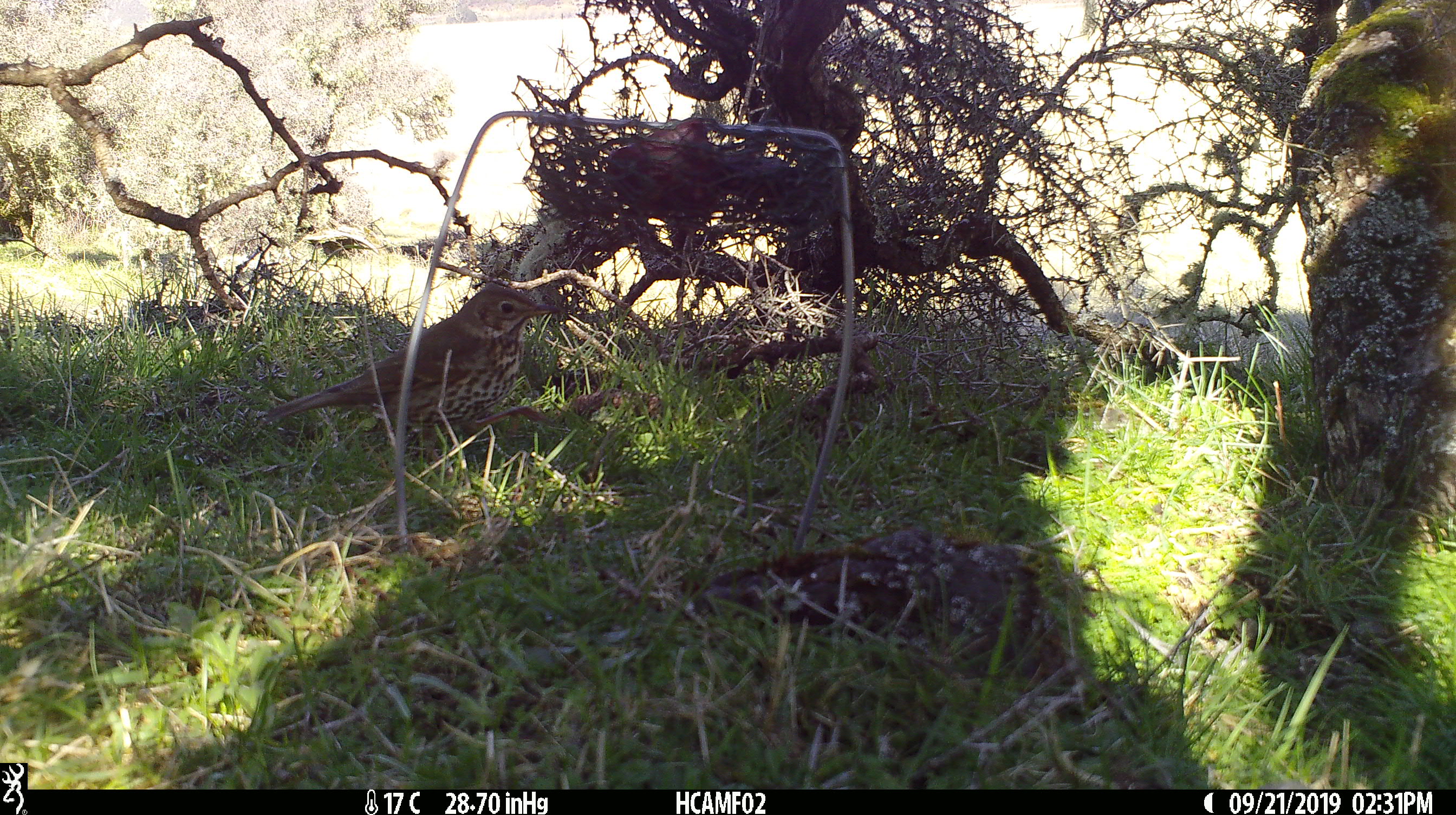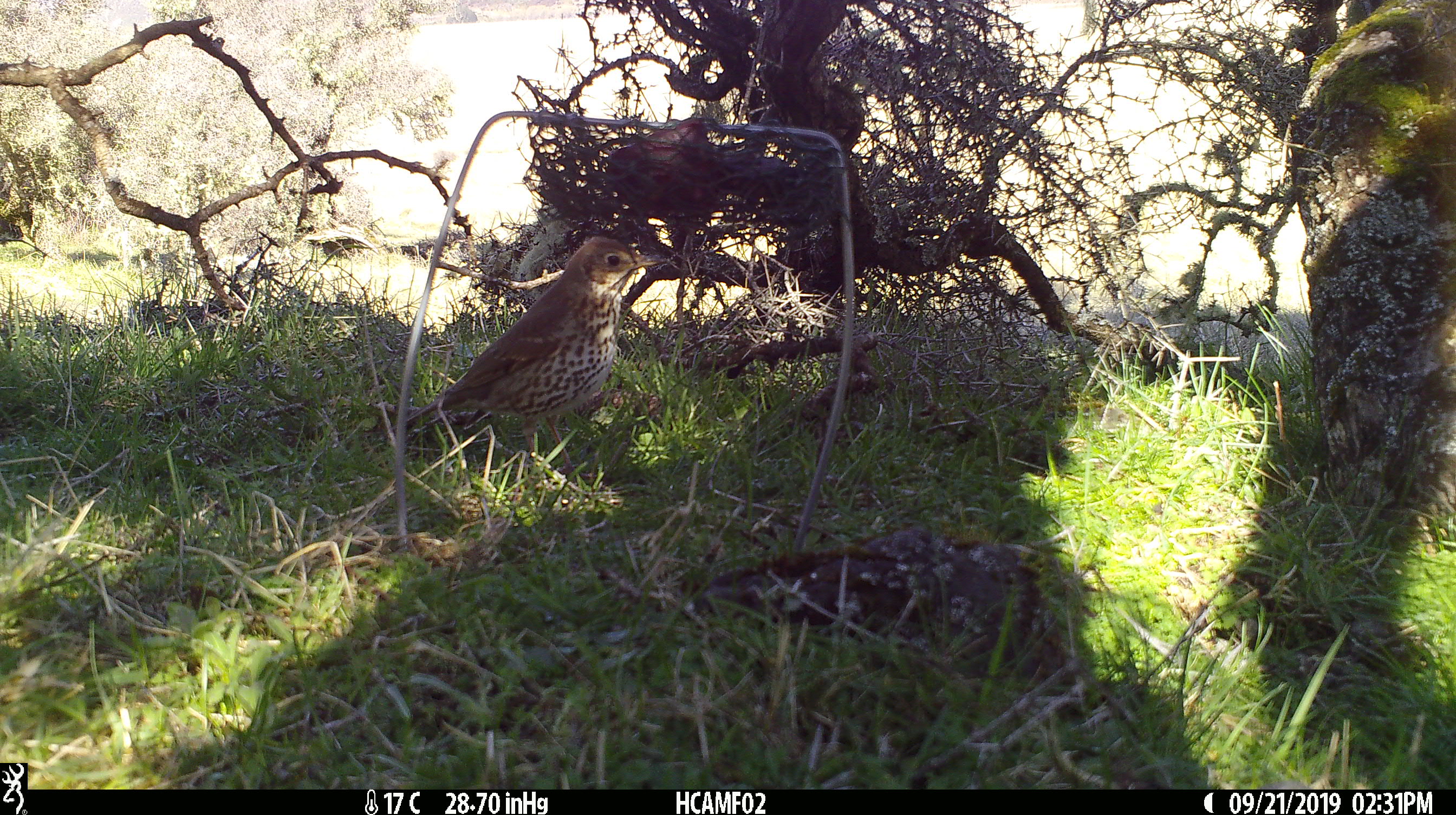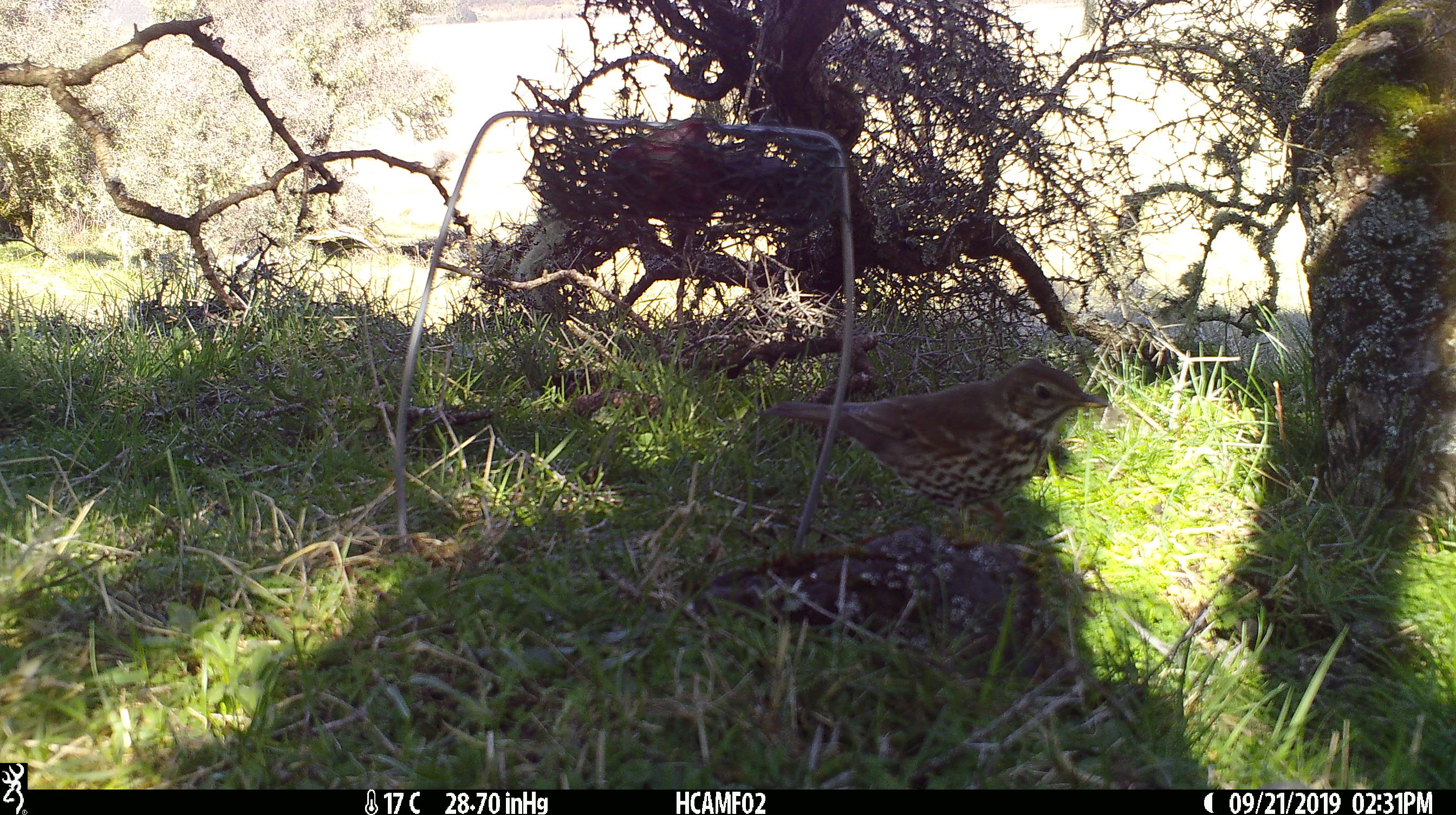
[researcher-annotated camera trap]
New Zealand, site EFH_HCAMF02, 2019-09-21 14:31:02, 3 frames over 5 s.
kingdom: Animalia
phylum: Chordata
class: Aves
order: Passeriformes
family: Turdidae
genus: Turdus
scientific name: Turdus philomelos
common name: song thrush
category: thrush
Thrush (song thrush) (Turdus philomelos).